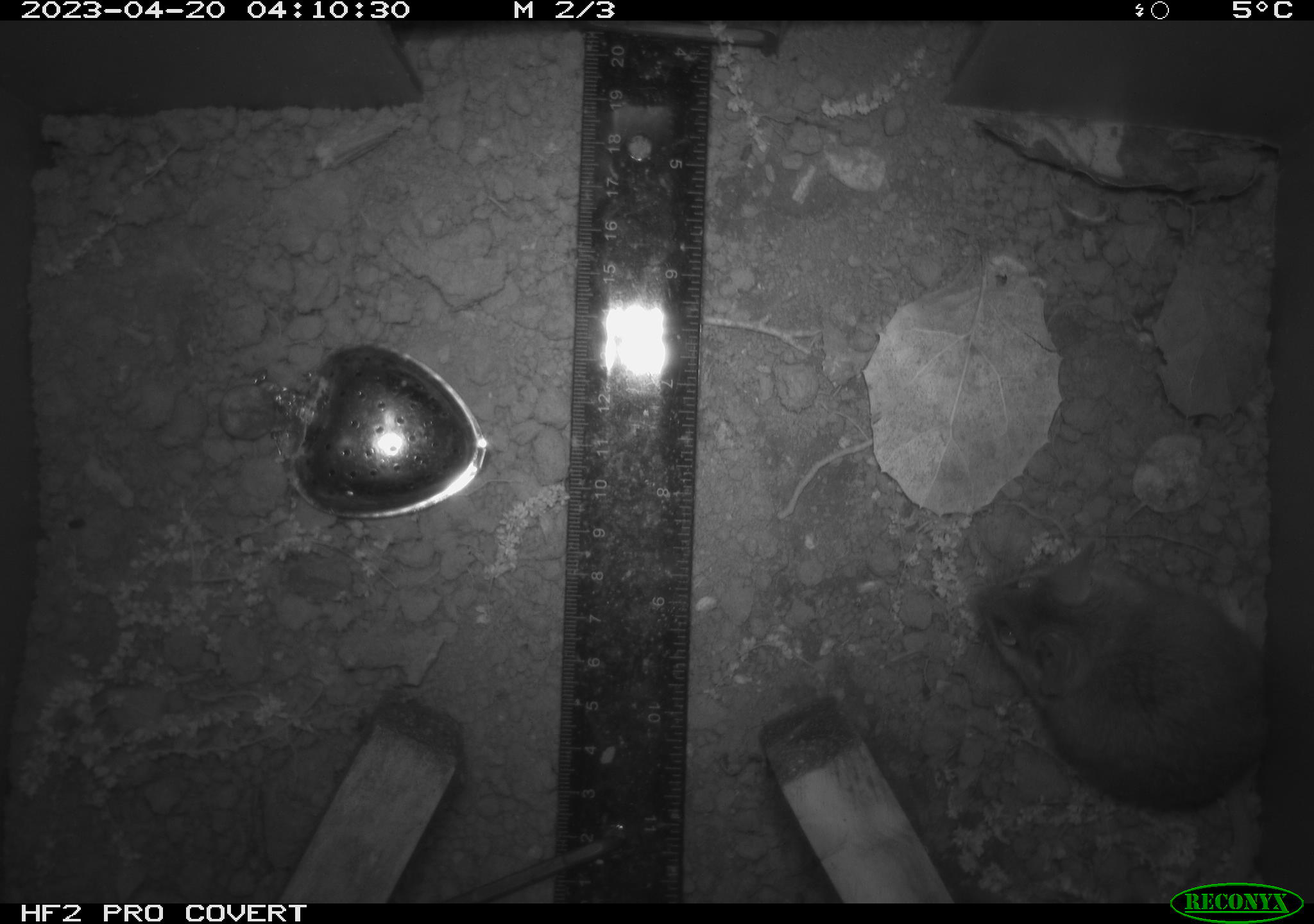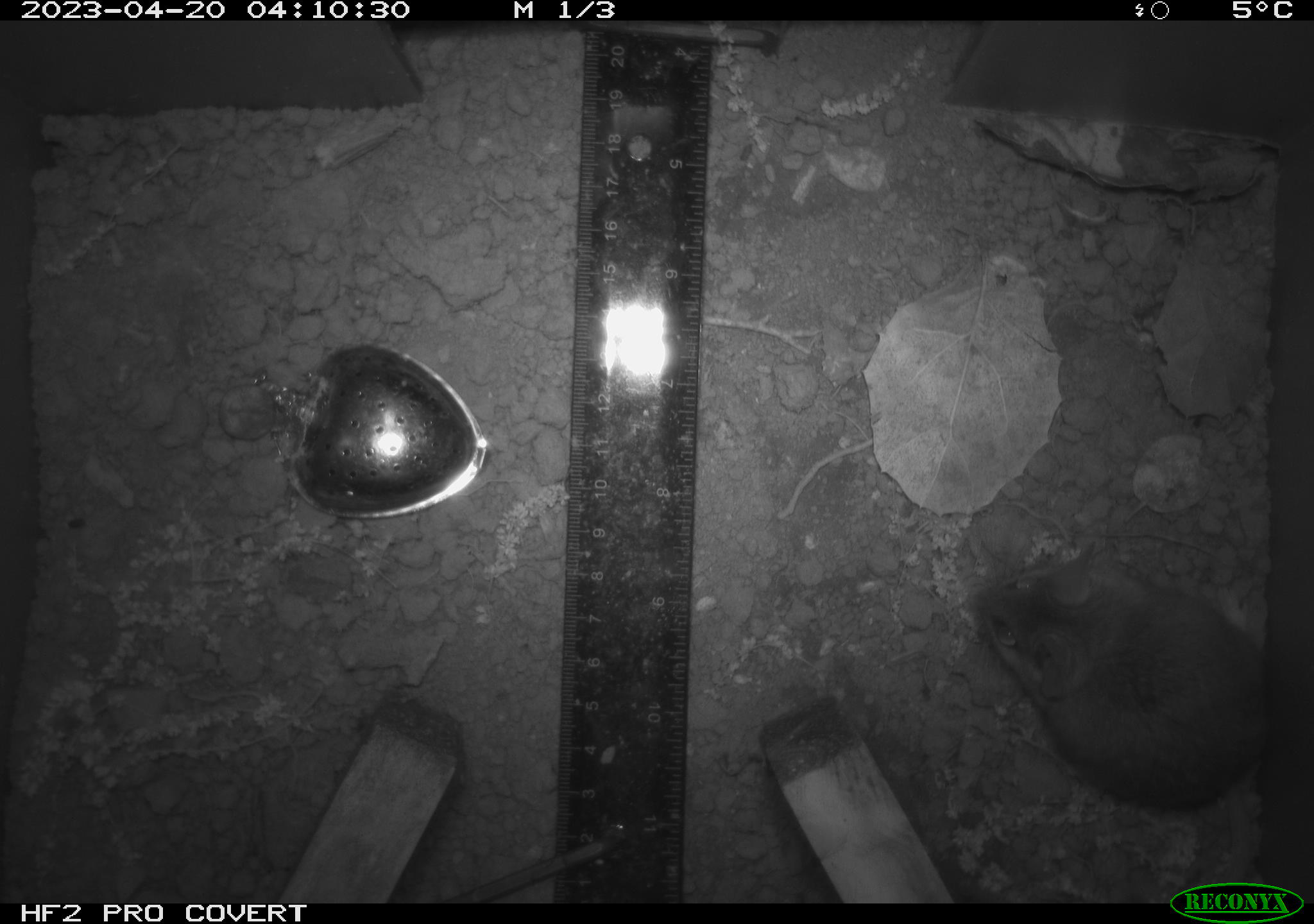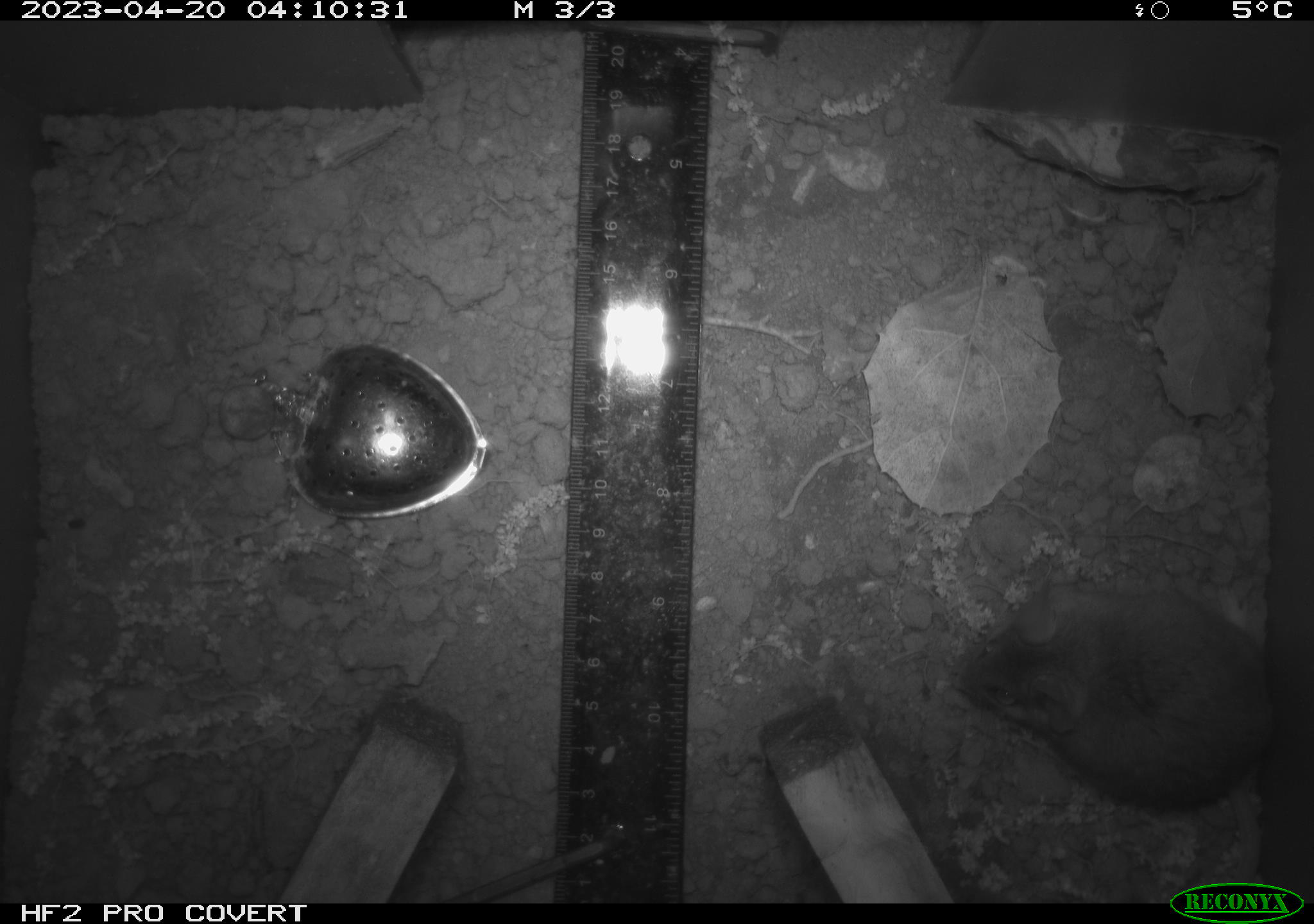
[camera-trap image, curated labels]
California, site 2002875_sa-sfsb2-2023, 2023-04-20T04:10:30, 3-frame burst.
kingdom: Animalia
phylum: Chordata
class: Mammalia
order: Rodentia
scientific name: Rodentia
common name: mouse species